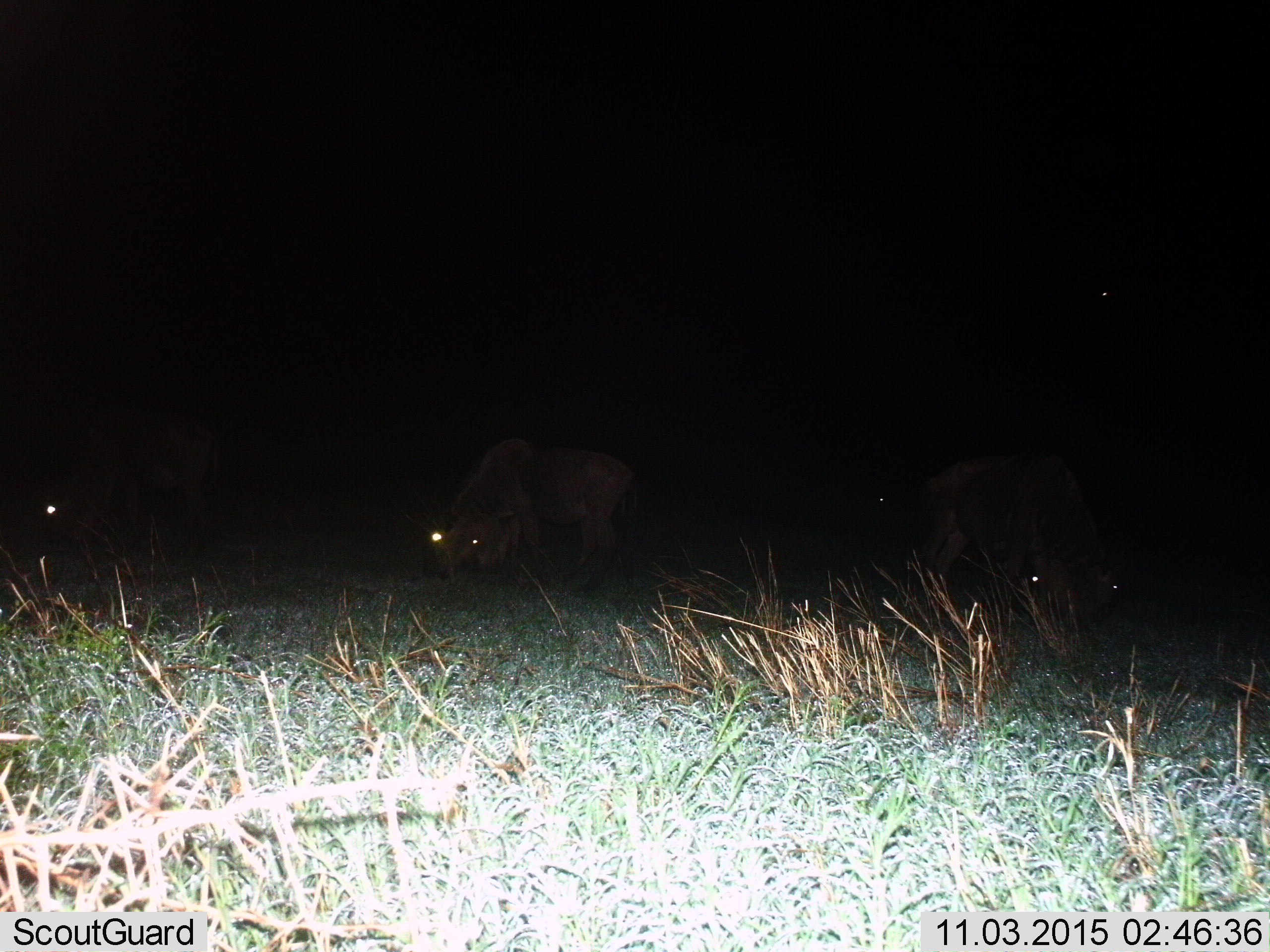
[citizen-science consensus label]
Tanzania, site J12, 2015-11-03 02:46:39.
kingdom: Animalia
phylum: Chordata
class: Mammalia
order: Artiodactyla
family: Bovidae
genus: Connochaetes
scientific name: Connochaetes taurinus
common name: blue wildebeest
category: wildebeest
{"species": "wildebeest (blue wildebeest) (Connochaetes taurinus)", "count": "6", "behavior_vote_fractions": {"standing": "50%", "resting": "17%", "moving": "0%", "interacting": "0%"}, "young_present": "17%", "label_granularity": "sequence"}